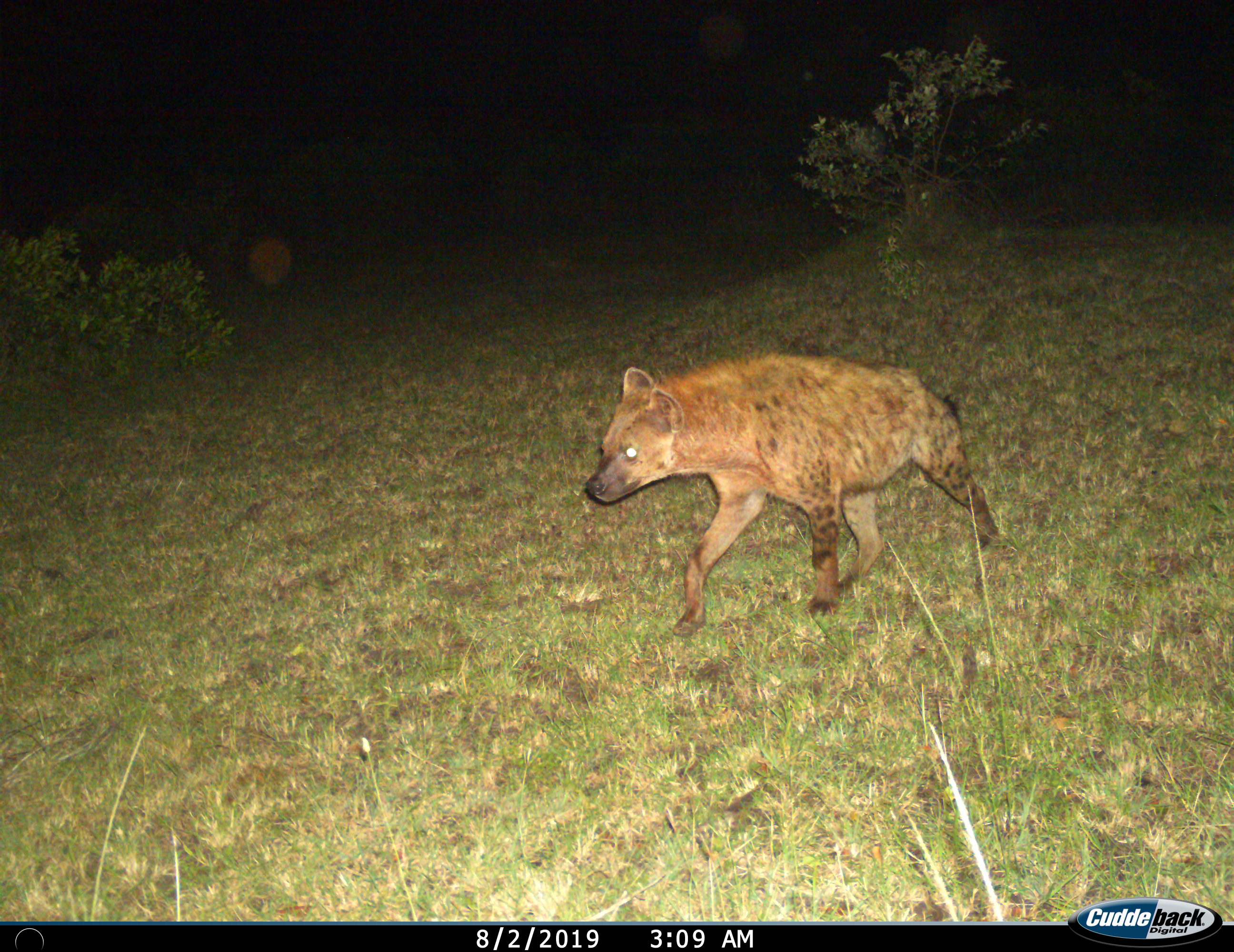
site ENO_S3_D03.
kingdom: Animalia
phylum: Chordata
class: Mammalia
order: Carnivora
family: Hyaenidae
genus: Crocuta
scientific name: Crocuta crocuta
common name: spotted hyena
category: hyenaspotted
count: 1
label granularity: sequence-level